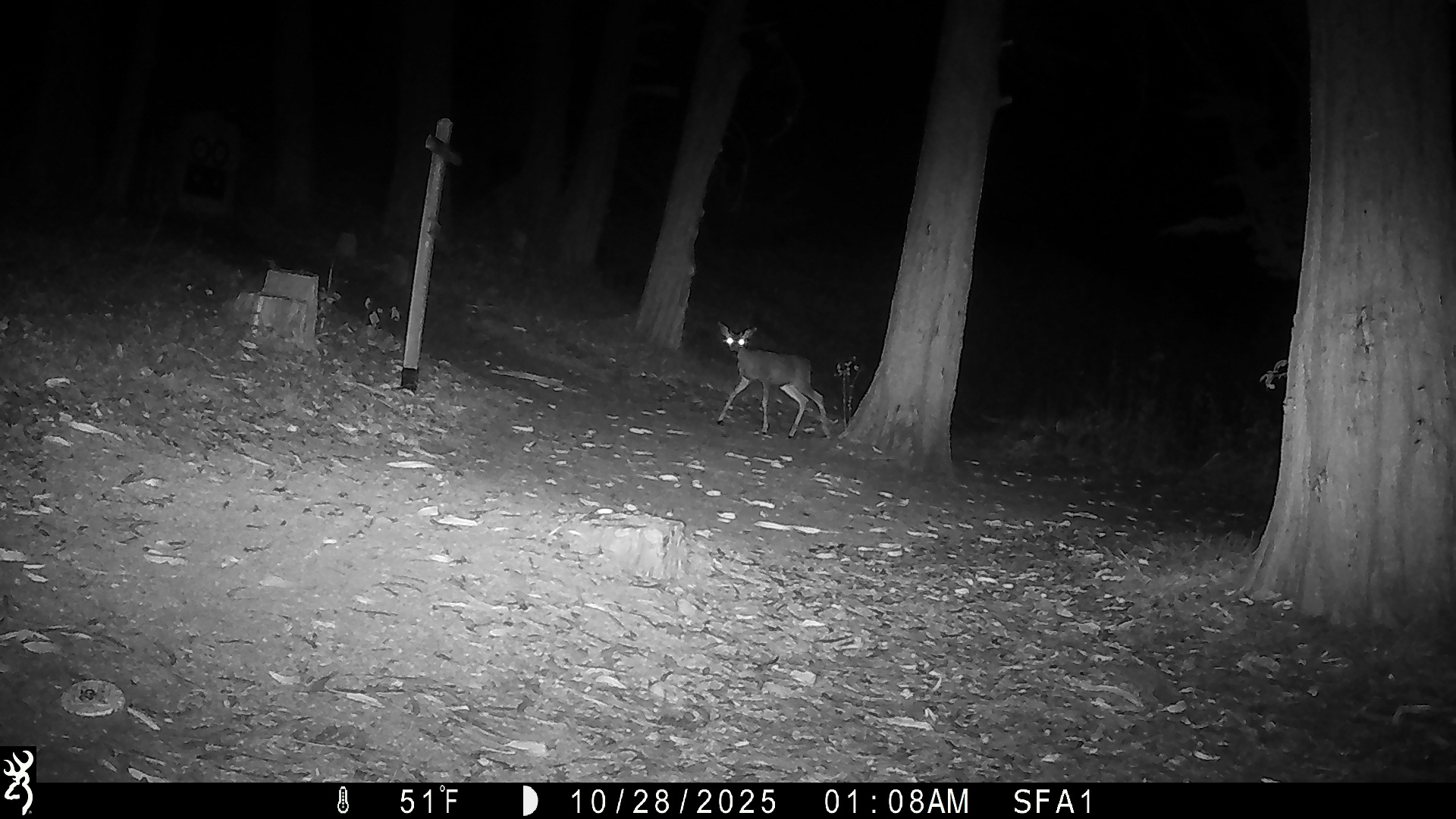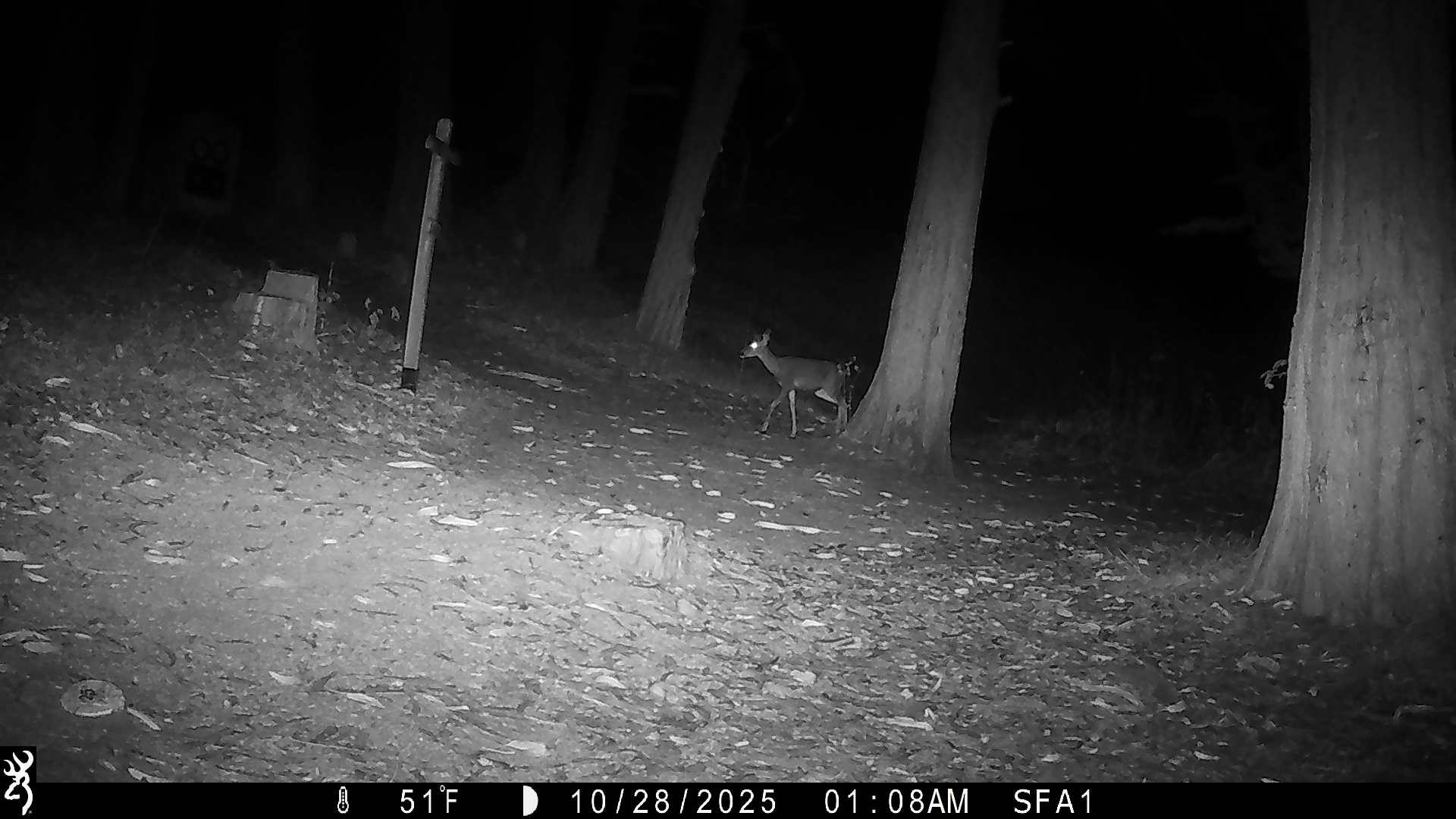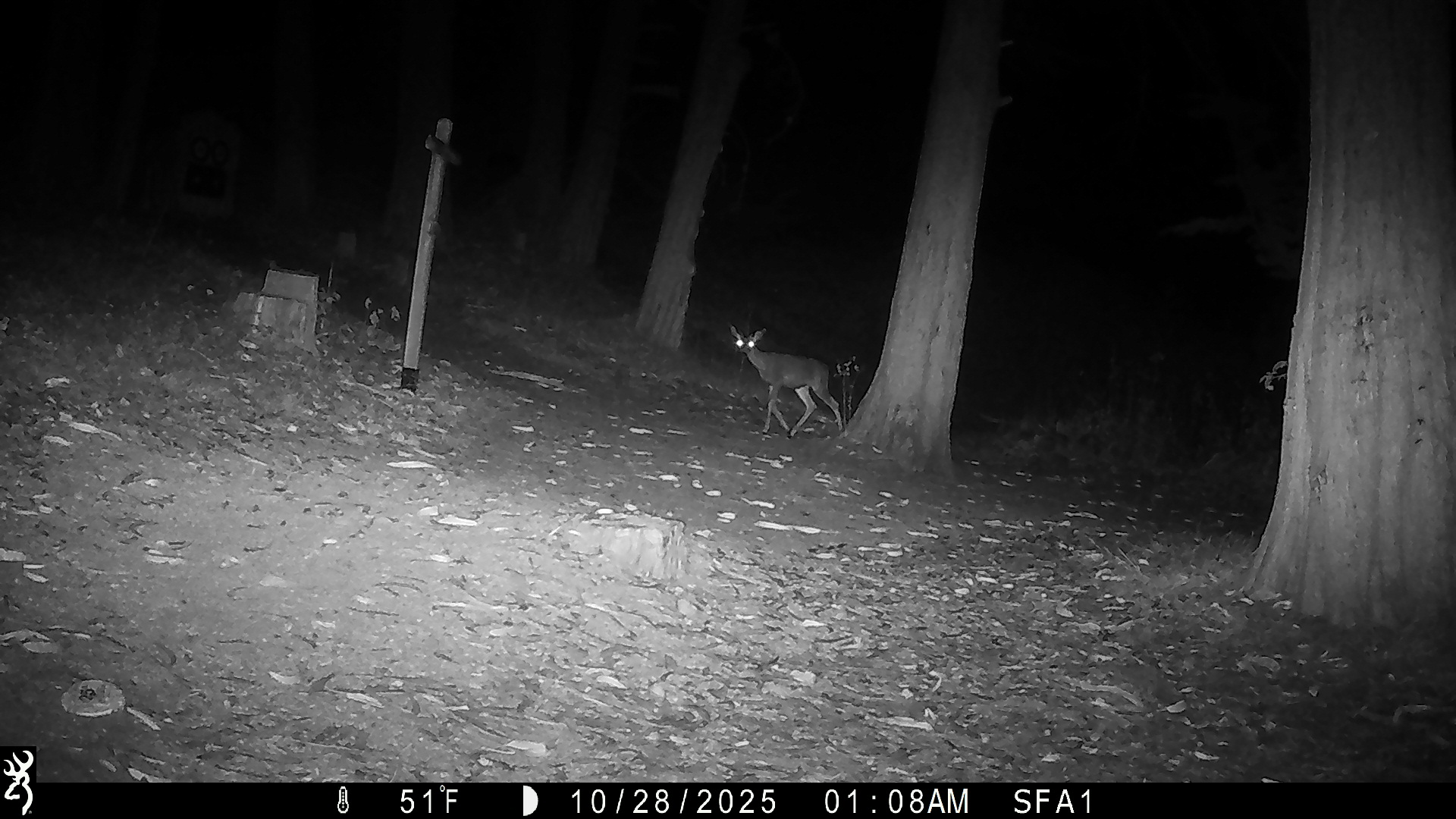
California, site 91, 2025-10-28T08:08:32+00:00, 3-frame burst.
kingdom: Animalia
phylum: Chordata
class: Mammalia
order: Artiodactyla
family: Cervidae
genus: Odocoileus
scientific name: Odocoileus hemionus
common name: mule deer